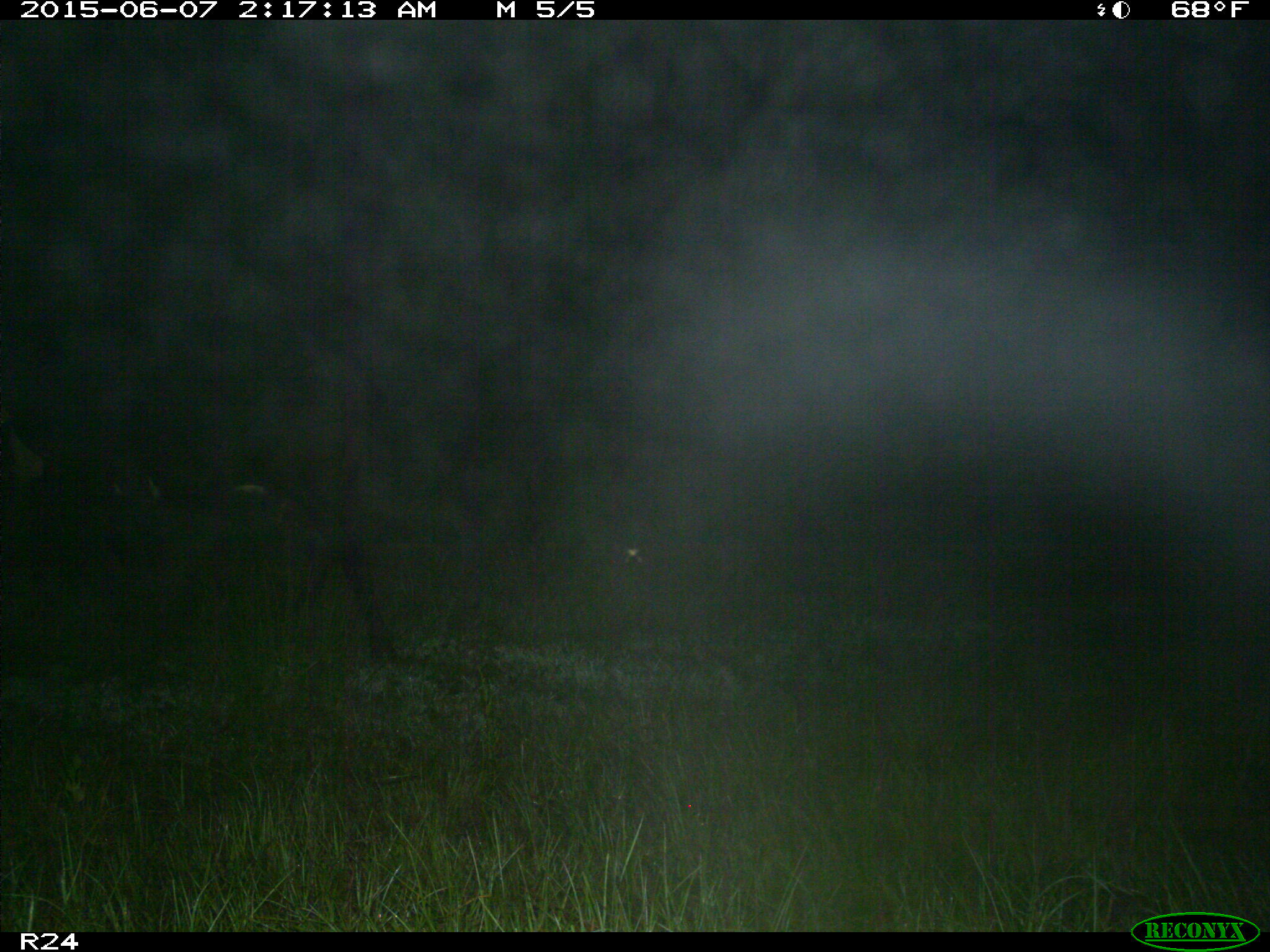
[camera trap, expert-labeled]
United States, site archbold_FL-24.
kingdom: Animalia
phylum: Chordata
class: Mammalia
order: Carnivora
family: Mustelidae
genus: Lontra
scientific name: Lontra canadensis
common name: north american river otter